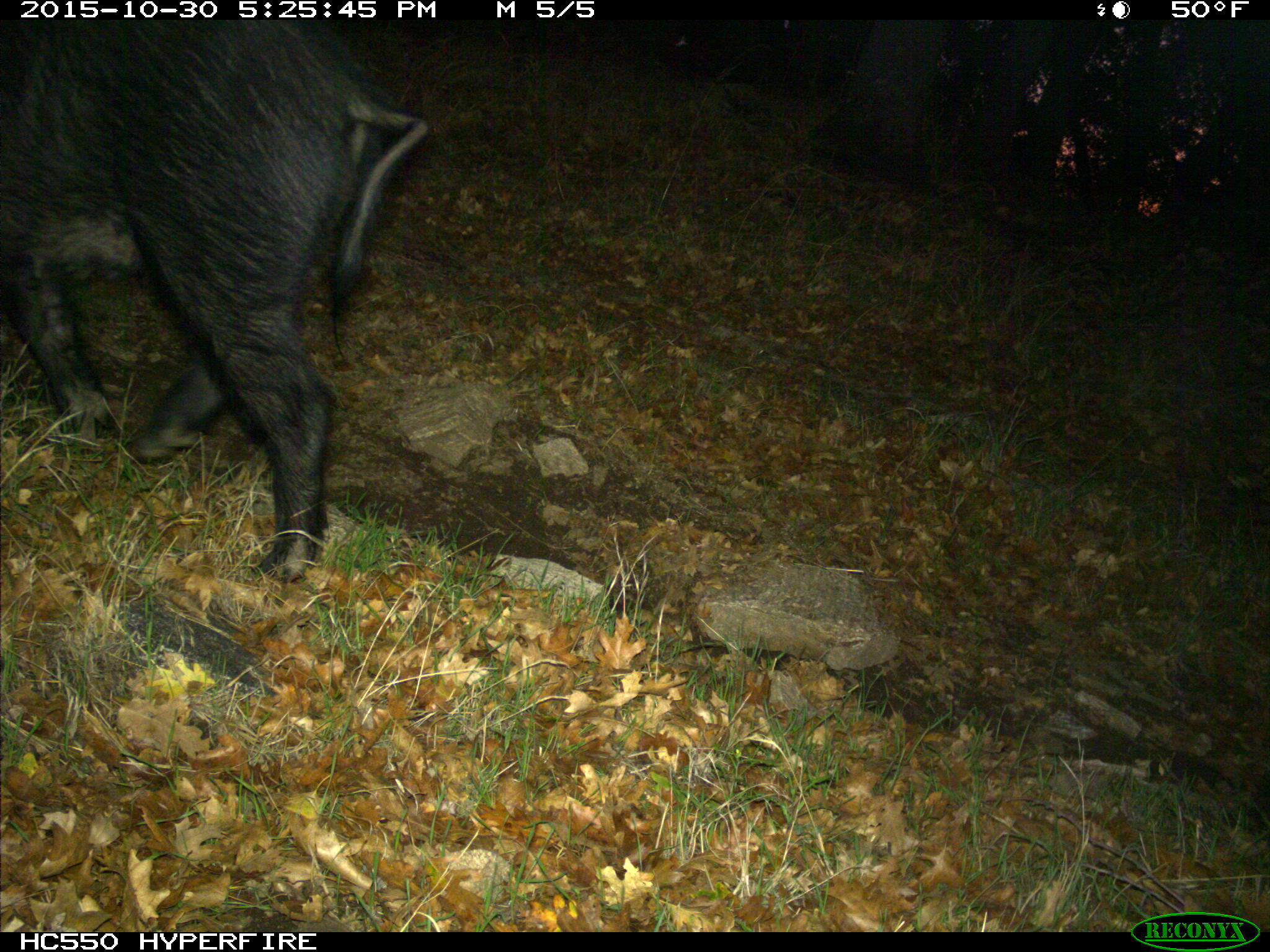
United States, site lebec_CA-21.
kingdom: Animalia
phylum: Chordata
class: Mammalia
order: Artiodactyla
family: Suidae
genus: Sus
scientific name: Sus scrofa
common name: wild boar